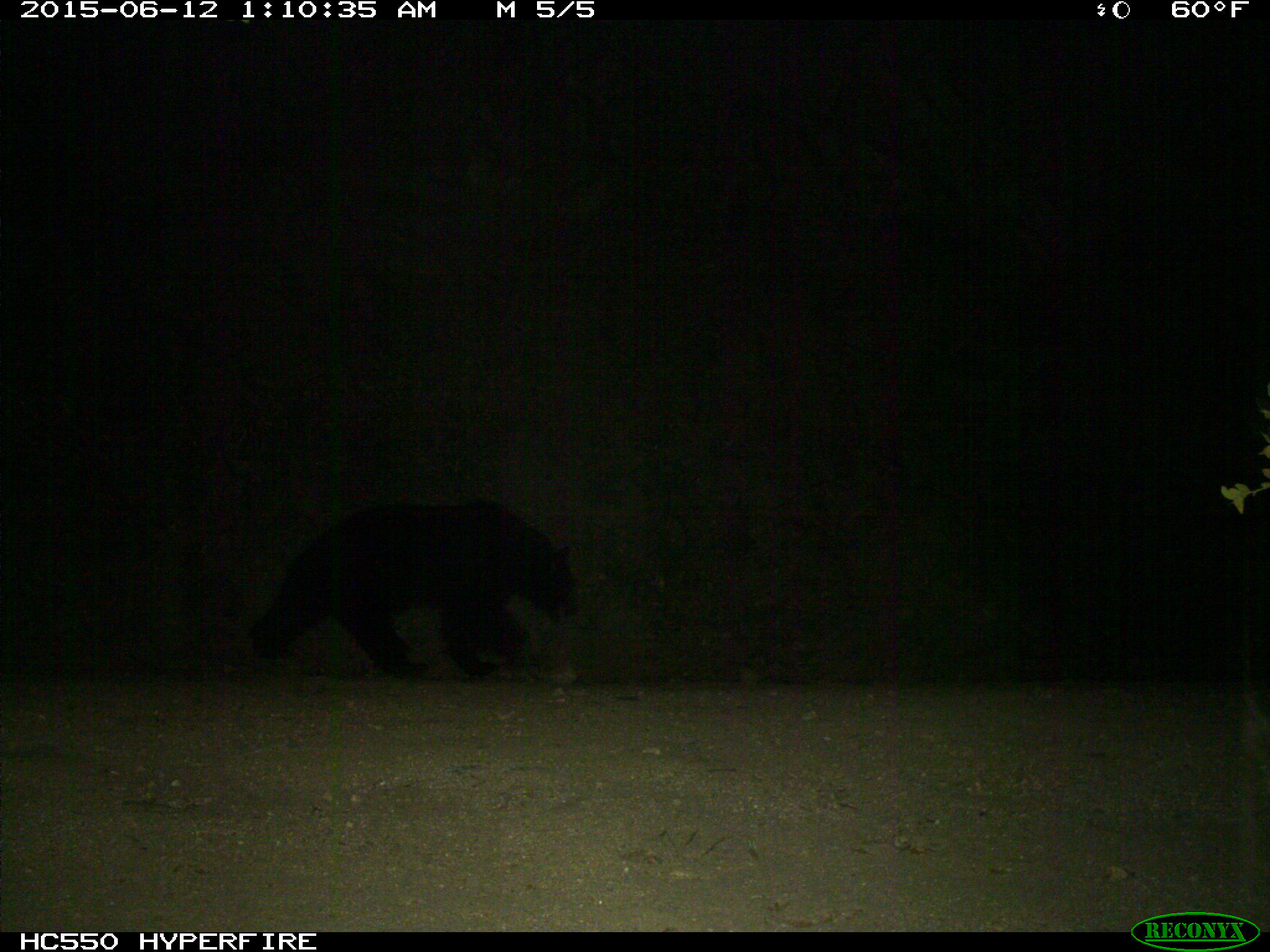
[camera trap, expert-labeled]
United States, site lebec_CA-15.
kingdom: Animalia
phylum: Chordata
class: Mammalia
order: Carnivora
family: Ursidae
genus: Ursus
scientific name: Ursus americanus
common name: american black bear